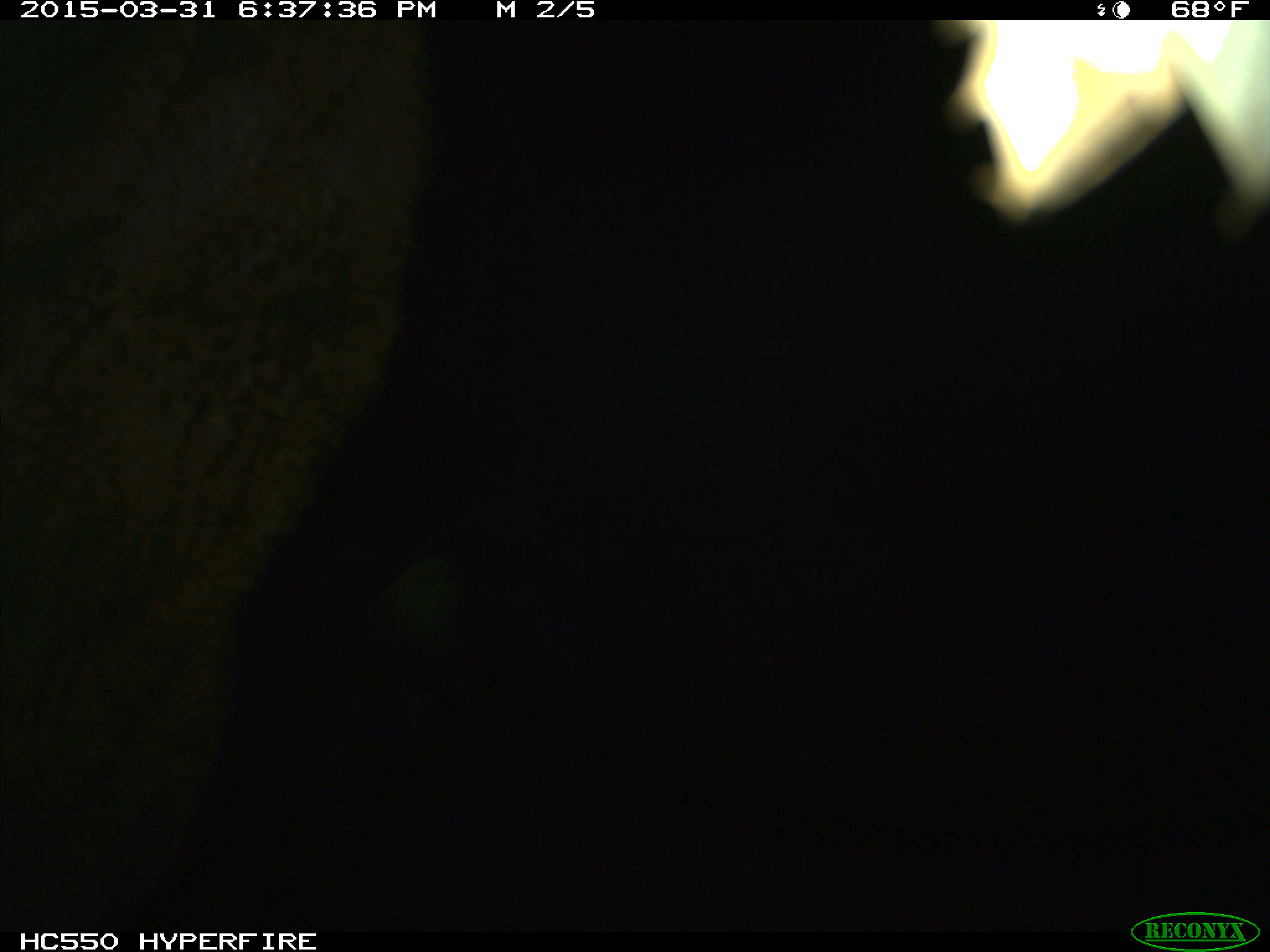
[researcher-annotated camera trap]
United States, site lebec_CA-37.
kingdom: Animalia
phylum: Chordata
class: Mammalia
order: Artiodactyla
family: Bovidae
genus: Bos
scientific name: Bos taurus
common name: domestic cow